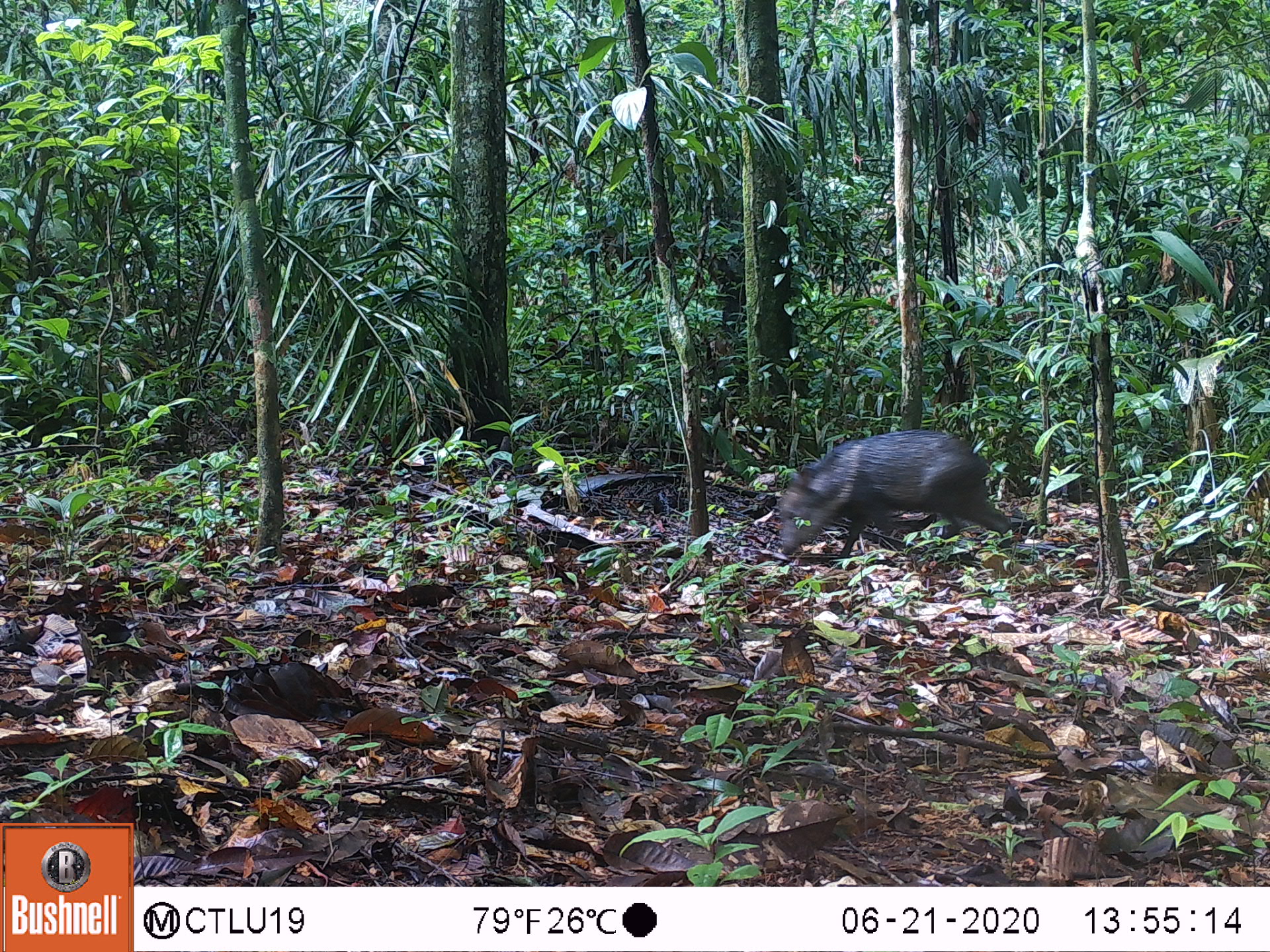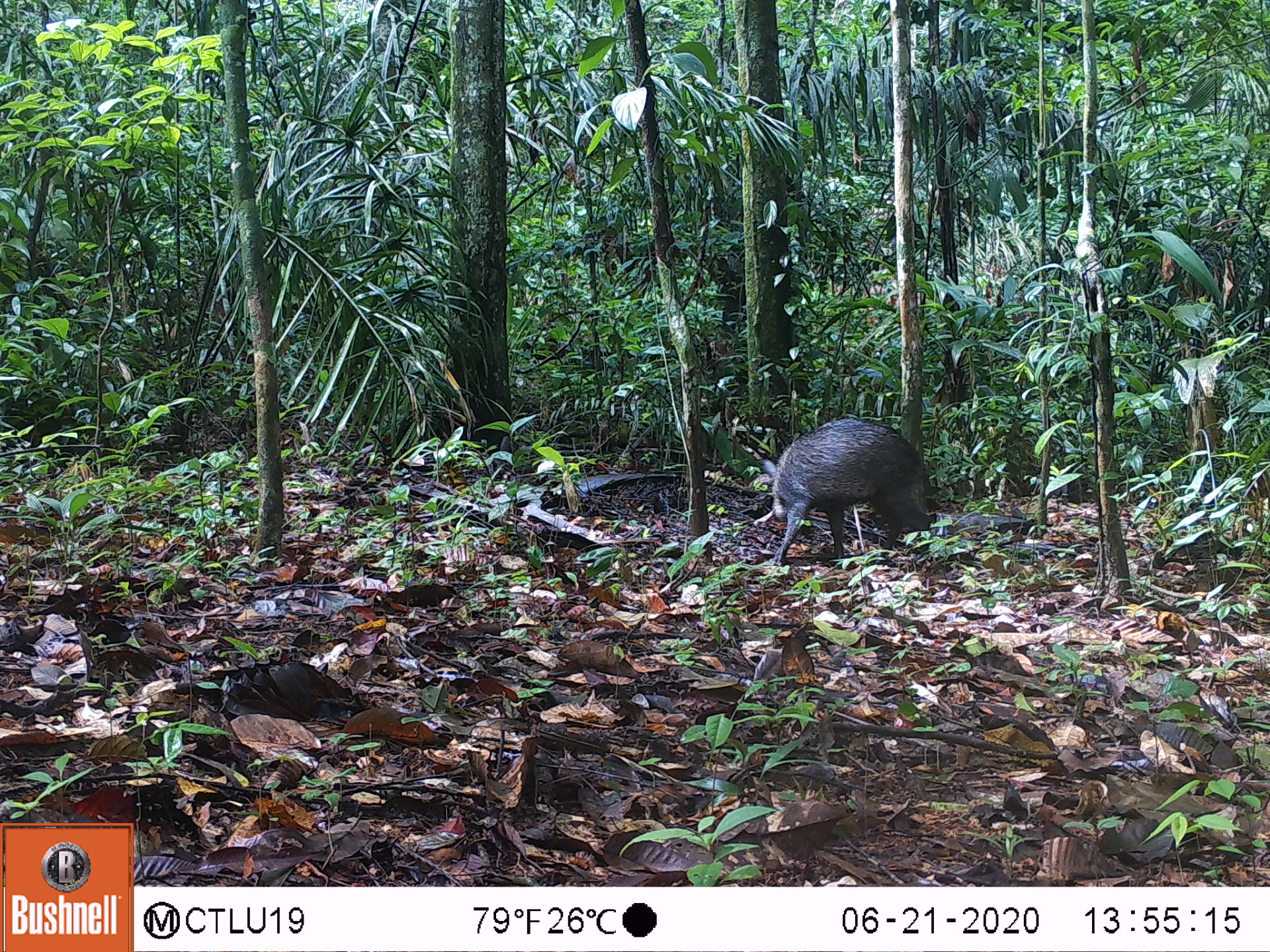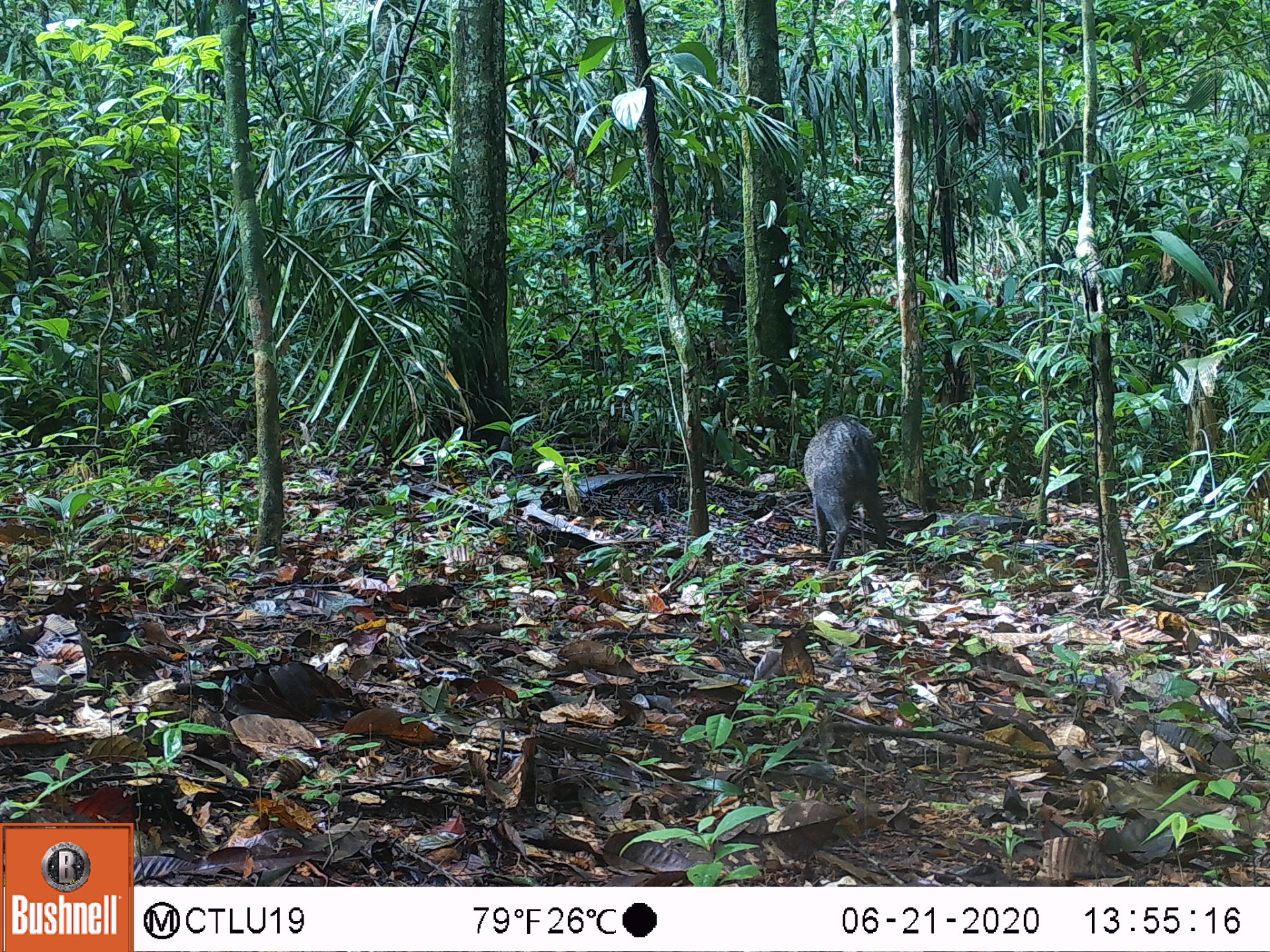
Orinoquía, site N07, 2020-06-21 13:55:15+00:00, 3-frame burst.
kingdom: Animalia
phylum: Chordata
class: Mammalia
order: Artiodactyla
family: Tayassuidae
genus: Pecari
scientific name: Pecari tajacu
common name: collared peccary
Collared peccary (Pecari tajacu).